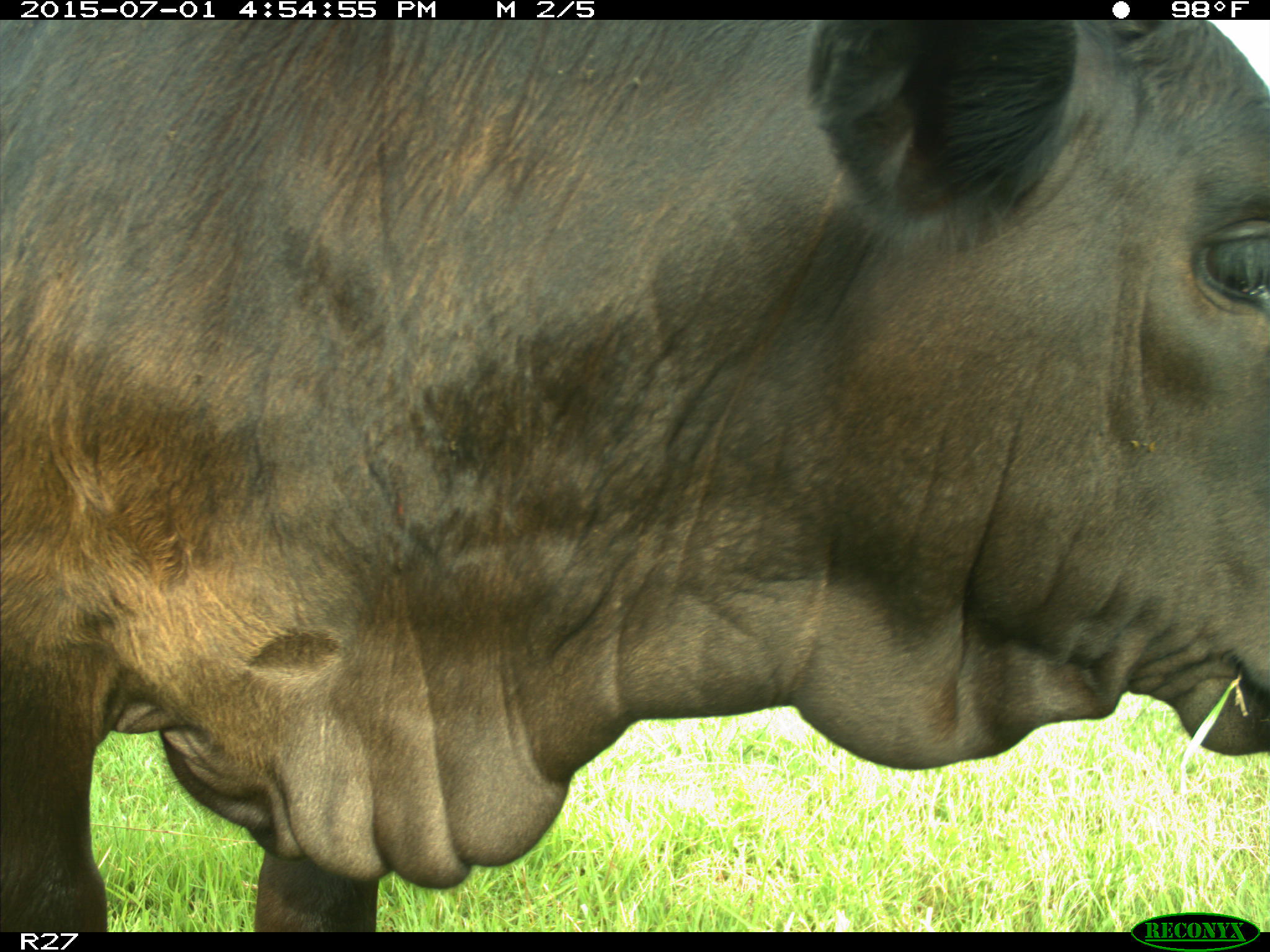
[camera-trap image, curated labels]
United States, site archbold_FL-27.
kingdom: Animalia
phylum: Chordata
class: Mammalia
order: Artiodactyla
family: Bovidae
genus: Bos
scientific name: Bos taurus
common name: domestic cow